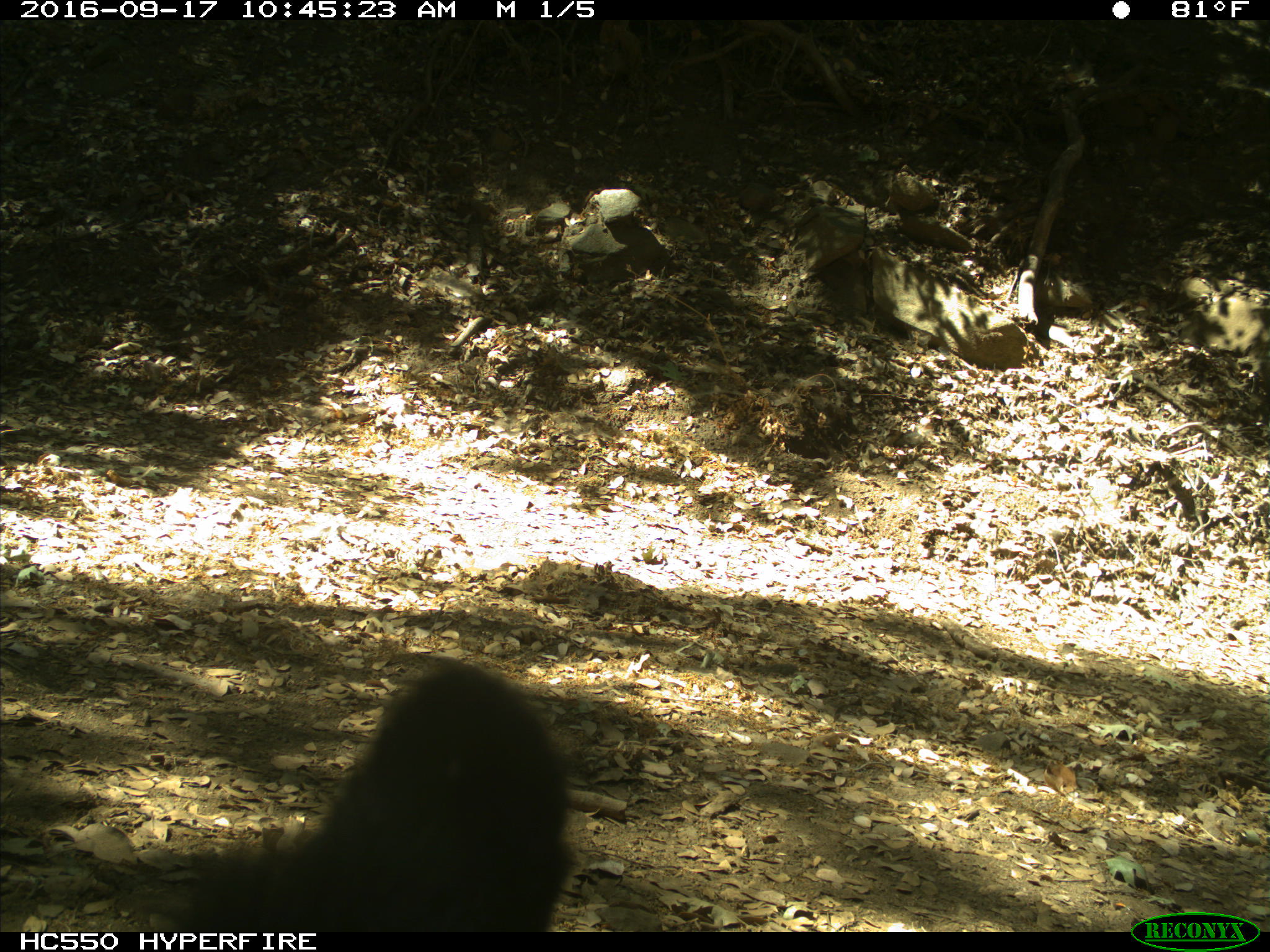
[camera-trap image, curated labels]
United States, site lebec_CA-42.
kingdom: Animalia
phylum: Chordata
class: Mammalia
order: Carnivora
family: Ursidae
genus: Ursus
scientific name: Ursus americanus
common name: american black bear